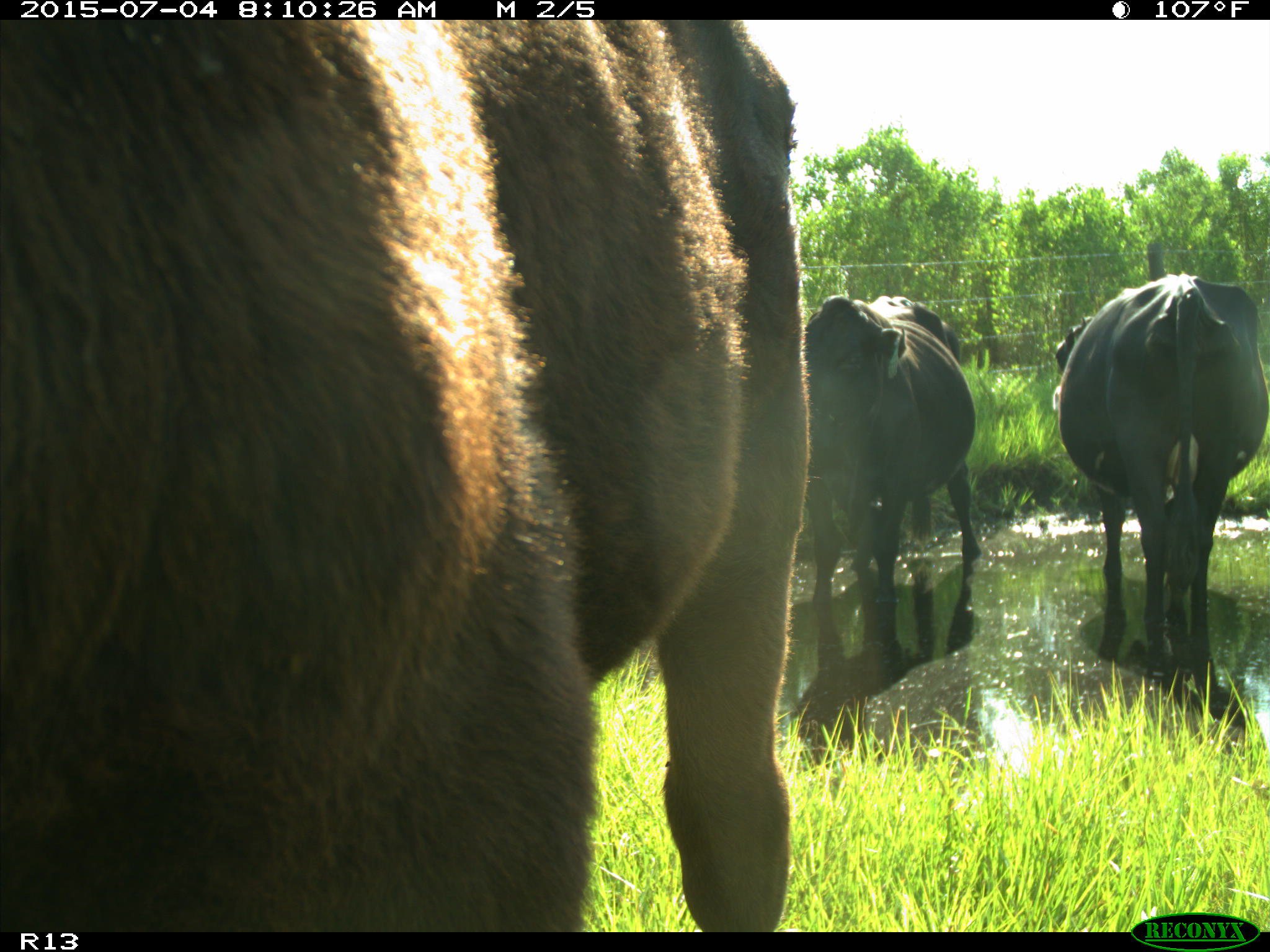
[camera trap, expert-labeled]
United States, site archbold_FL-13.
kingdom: Animalia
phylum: Chordata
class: Mammalia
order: Artiodactyla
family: Bovidae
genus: Bos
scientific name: Bos taurus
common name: domestic cow